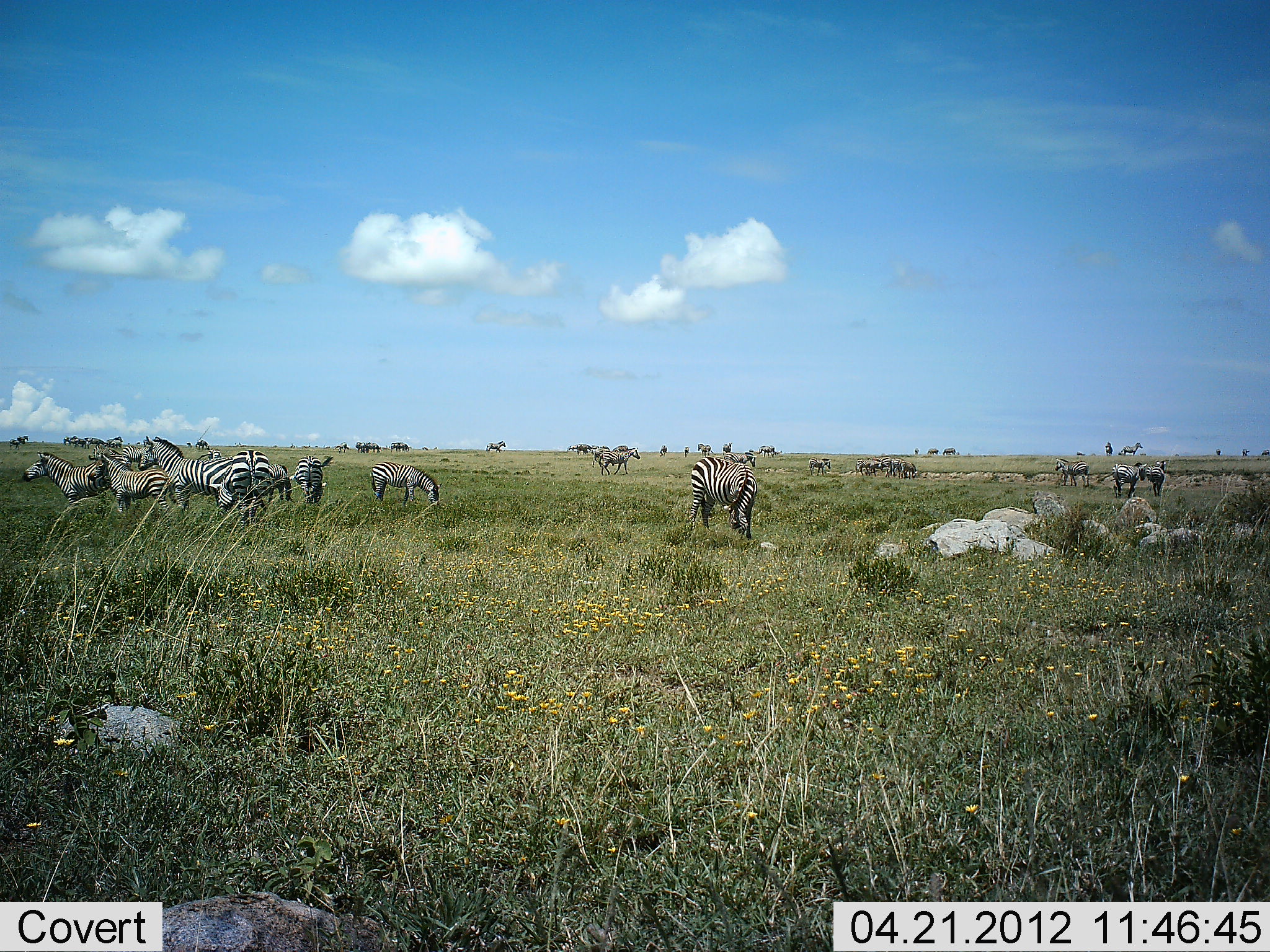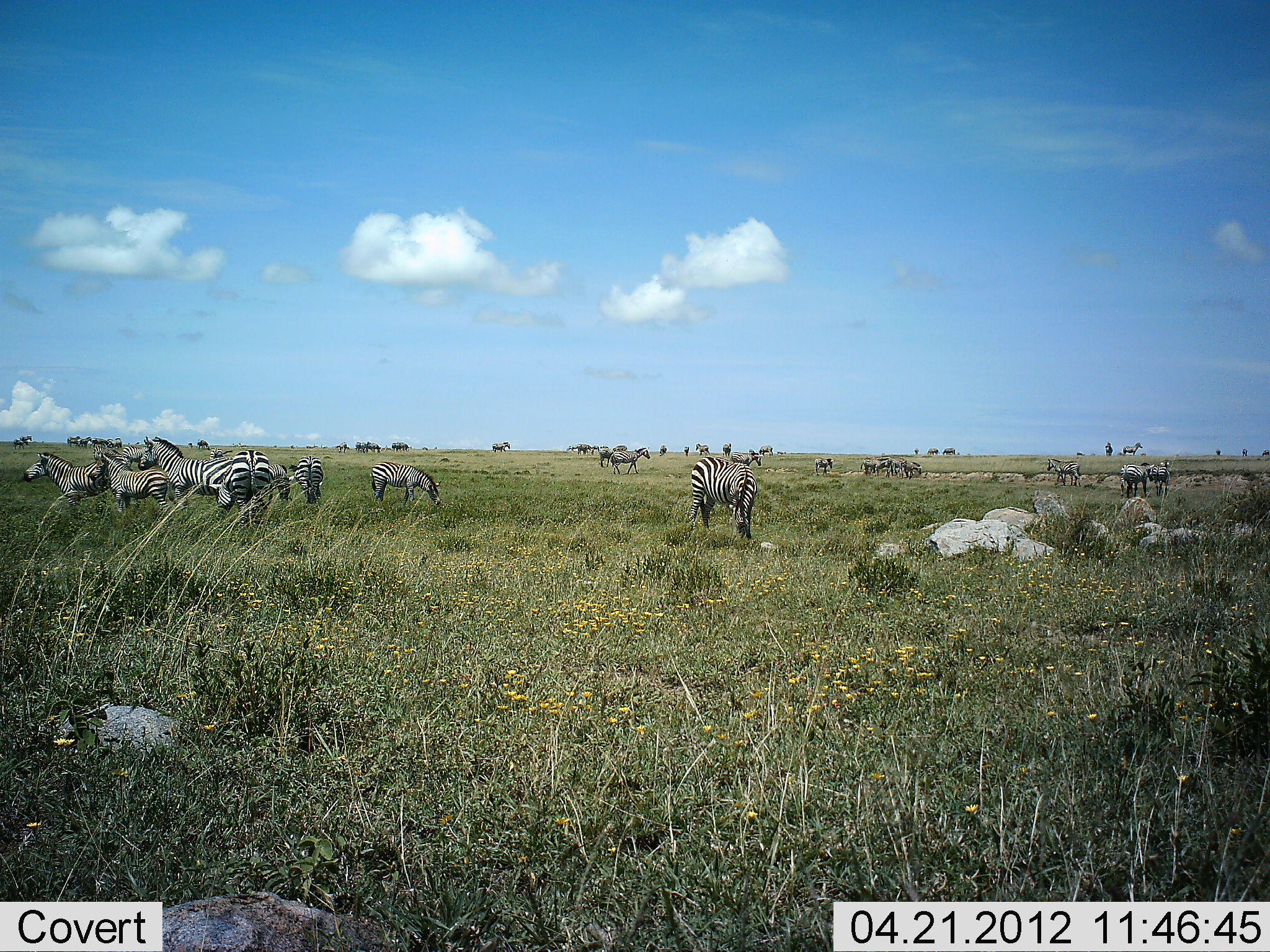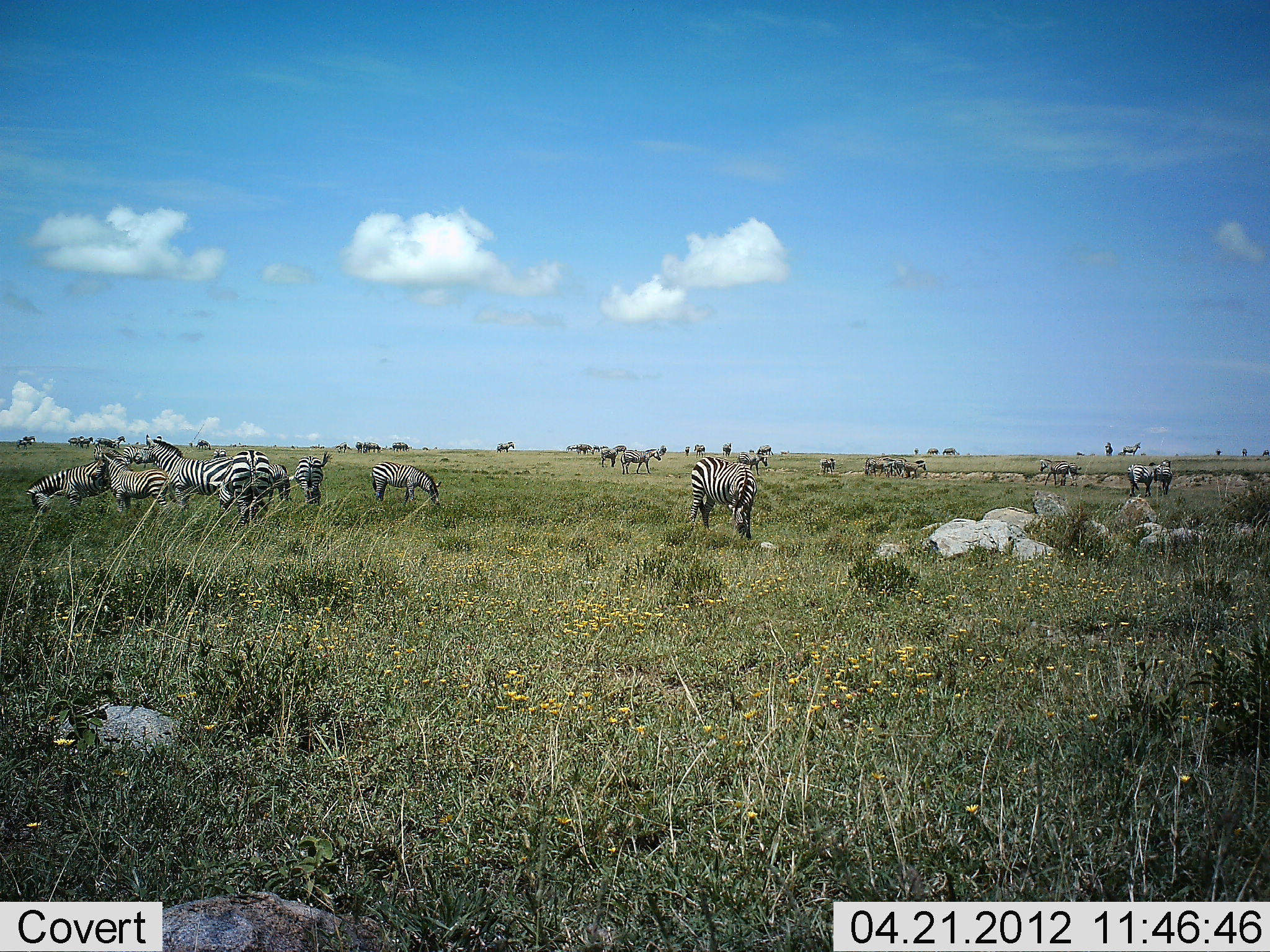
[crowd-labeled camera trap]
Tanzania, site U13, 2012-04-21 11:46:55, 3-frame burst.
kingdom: Animalia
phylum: Chordata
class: Mammalia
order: Perissodactyla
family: Equidae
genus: Equus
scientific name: Equus quagga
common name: plains zebra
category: zebra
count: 11-50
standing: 59%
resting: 5%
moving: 73%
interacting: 5%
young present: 18%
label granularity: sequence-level